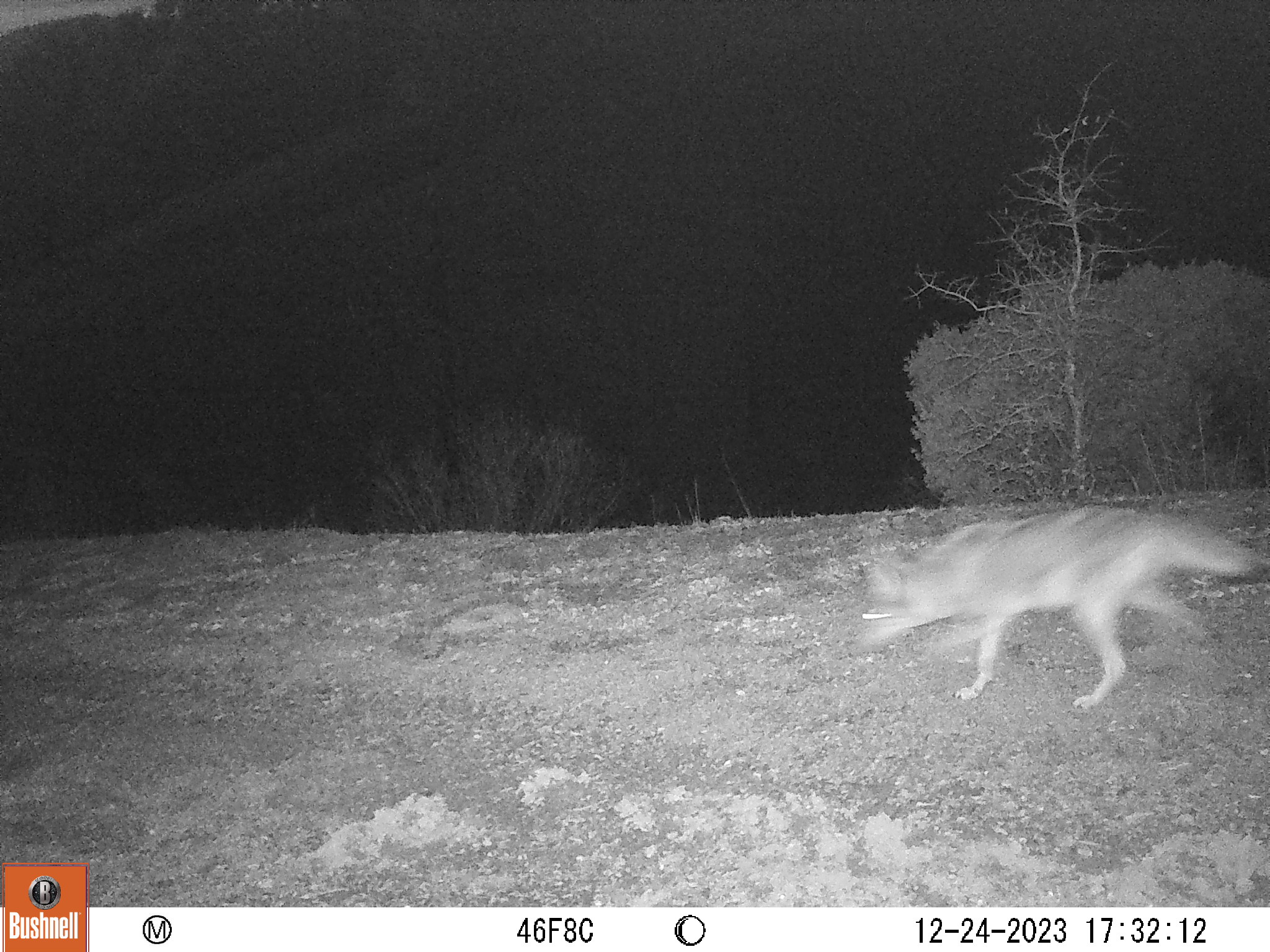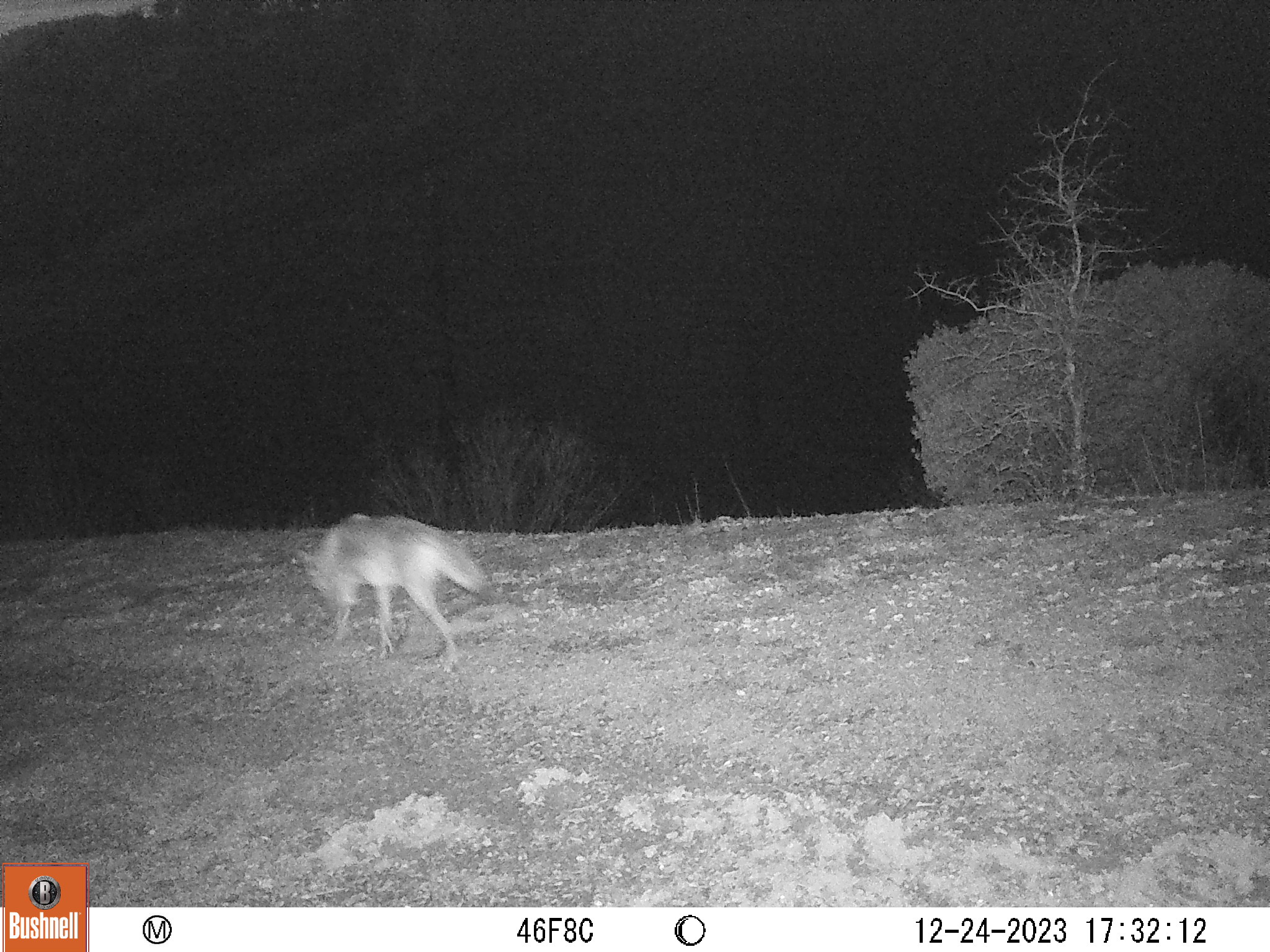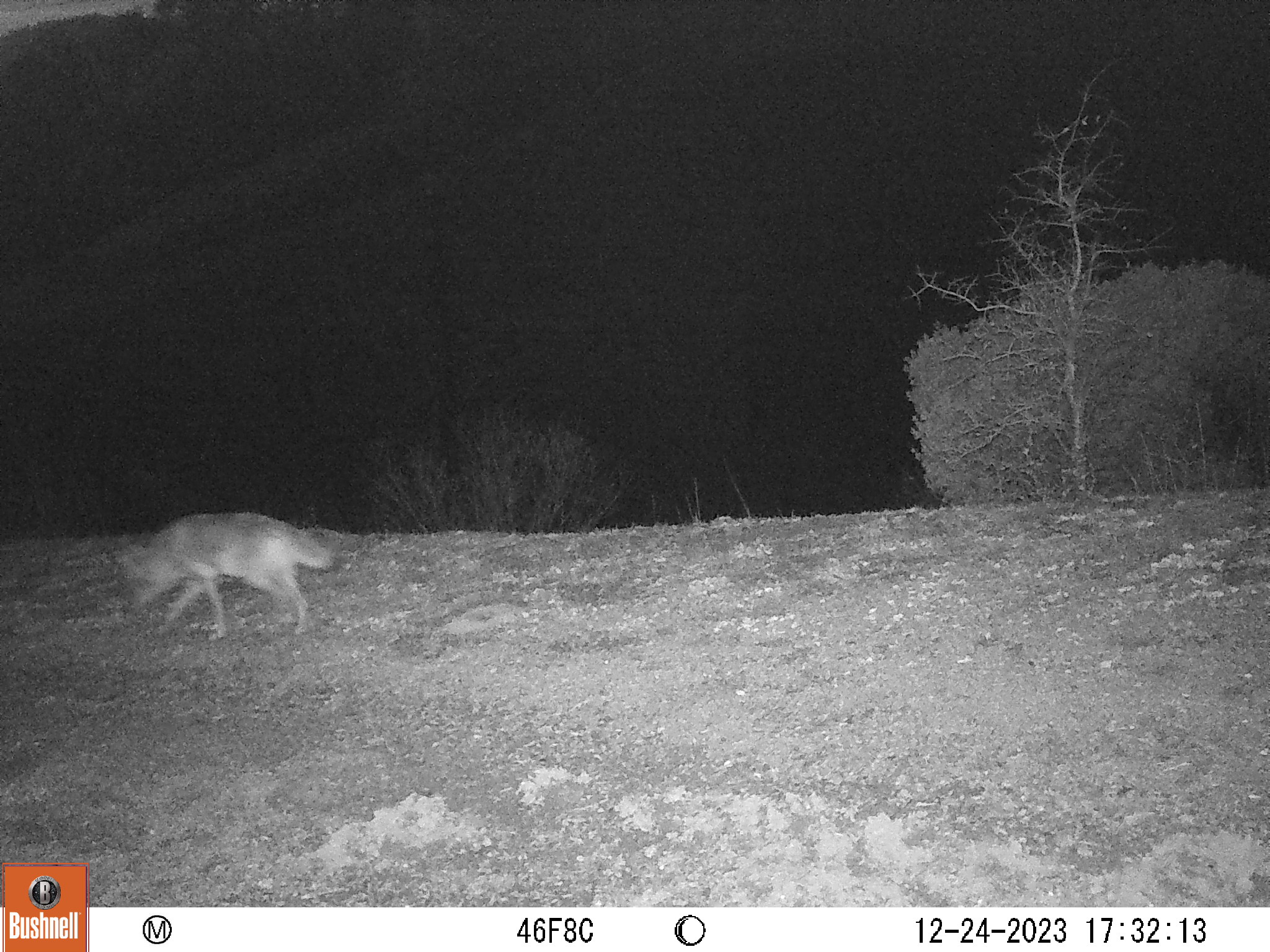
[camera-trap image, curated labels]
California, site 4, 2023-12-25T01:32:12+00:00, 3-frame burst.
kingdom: Animalia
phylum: Chordata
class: Mammalia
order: Carnivora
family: Canidae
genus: Canis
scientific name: Canis latrans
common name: coyote